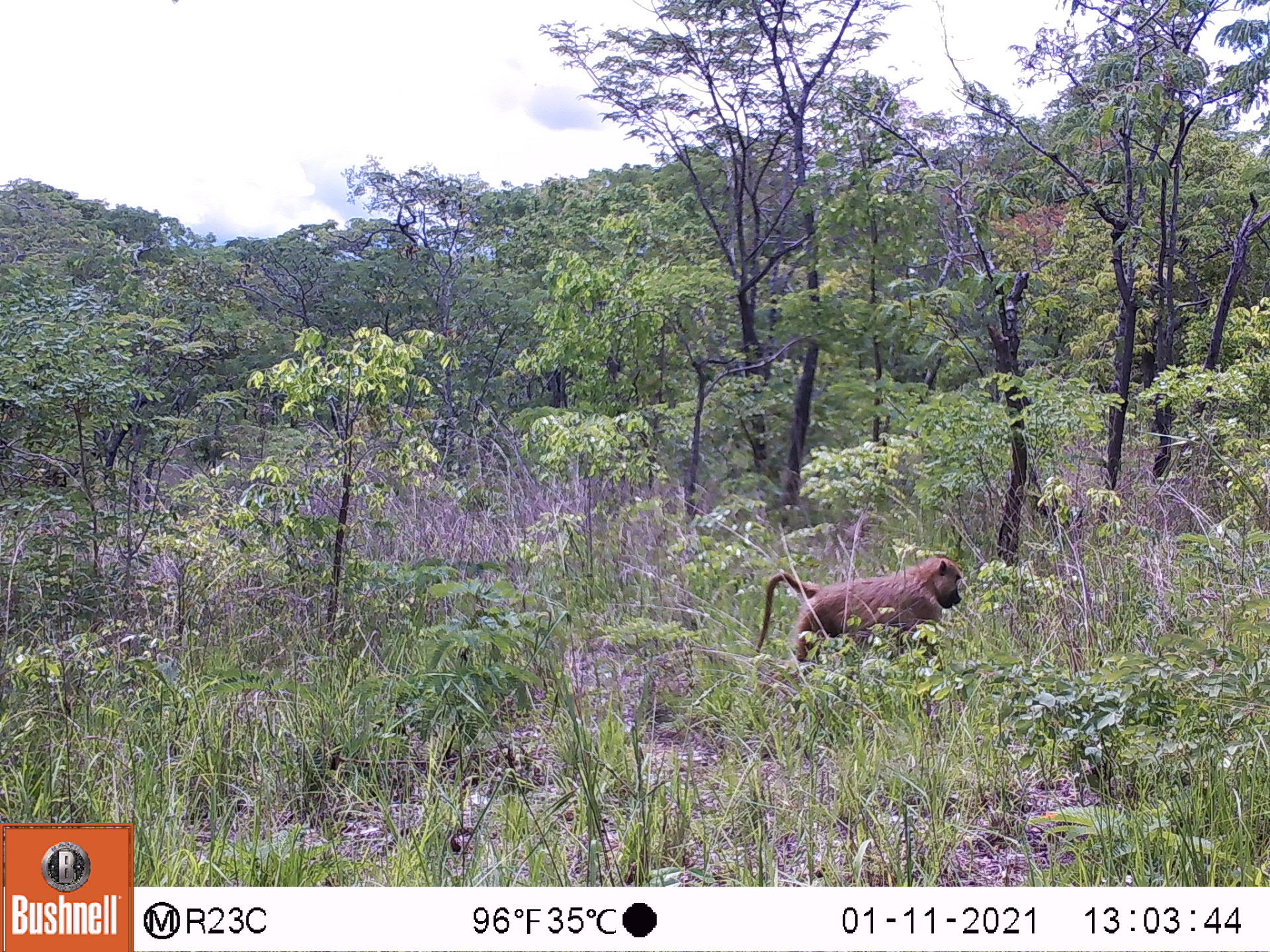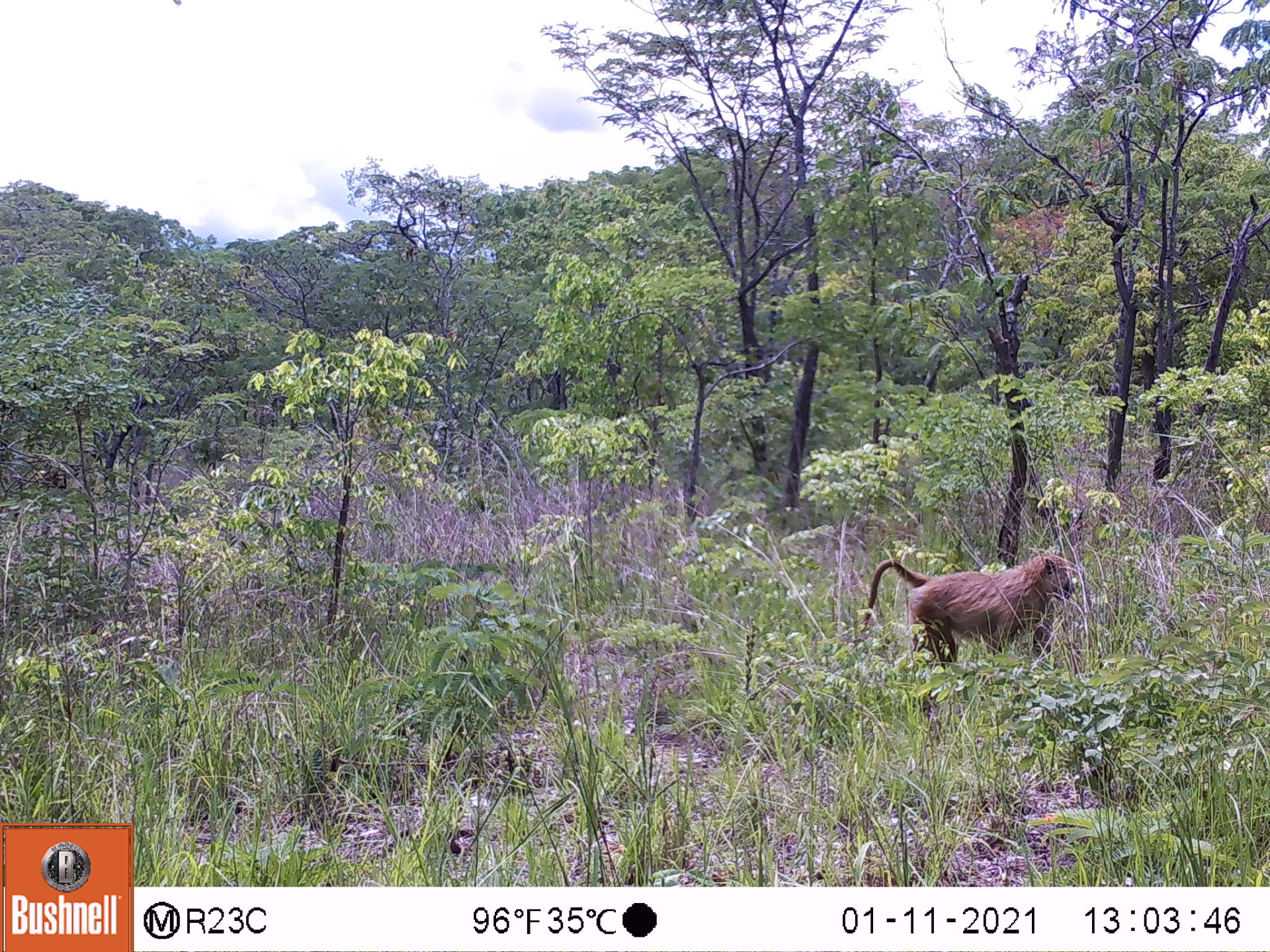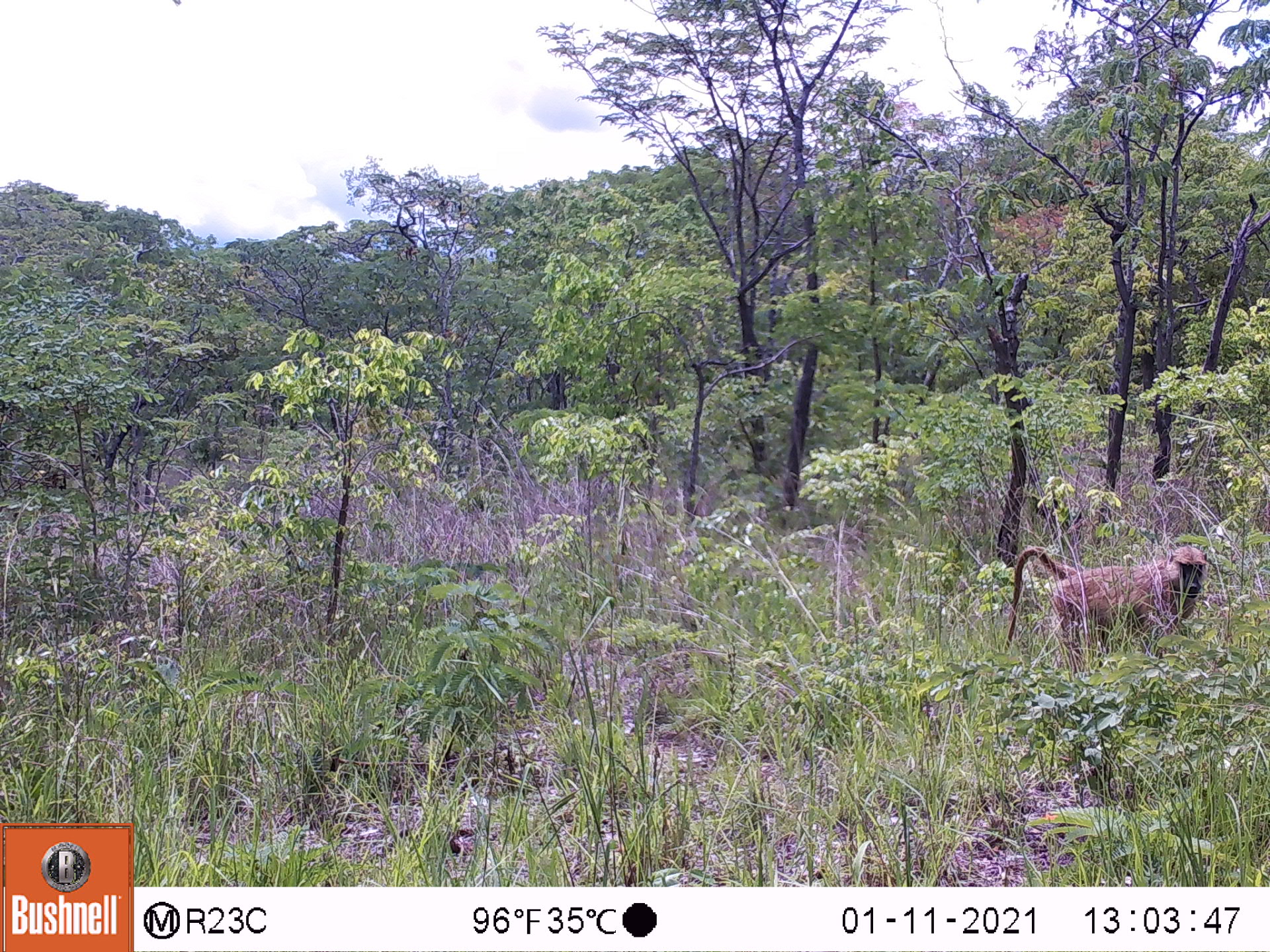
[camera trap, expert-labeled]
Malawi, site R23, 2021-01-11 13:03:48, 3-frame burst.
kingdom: Animalia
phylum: Chordata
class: Mammalia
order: Primates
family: Cercopithecidae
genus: Papio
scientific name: Papio cynocephalus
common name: yellow baboon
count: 1